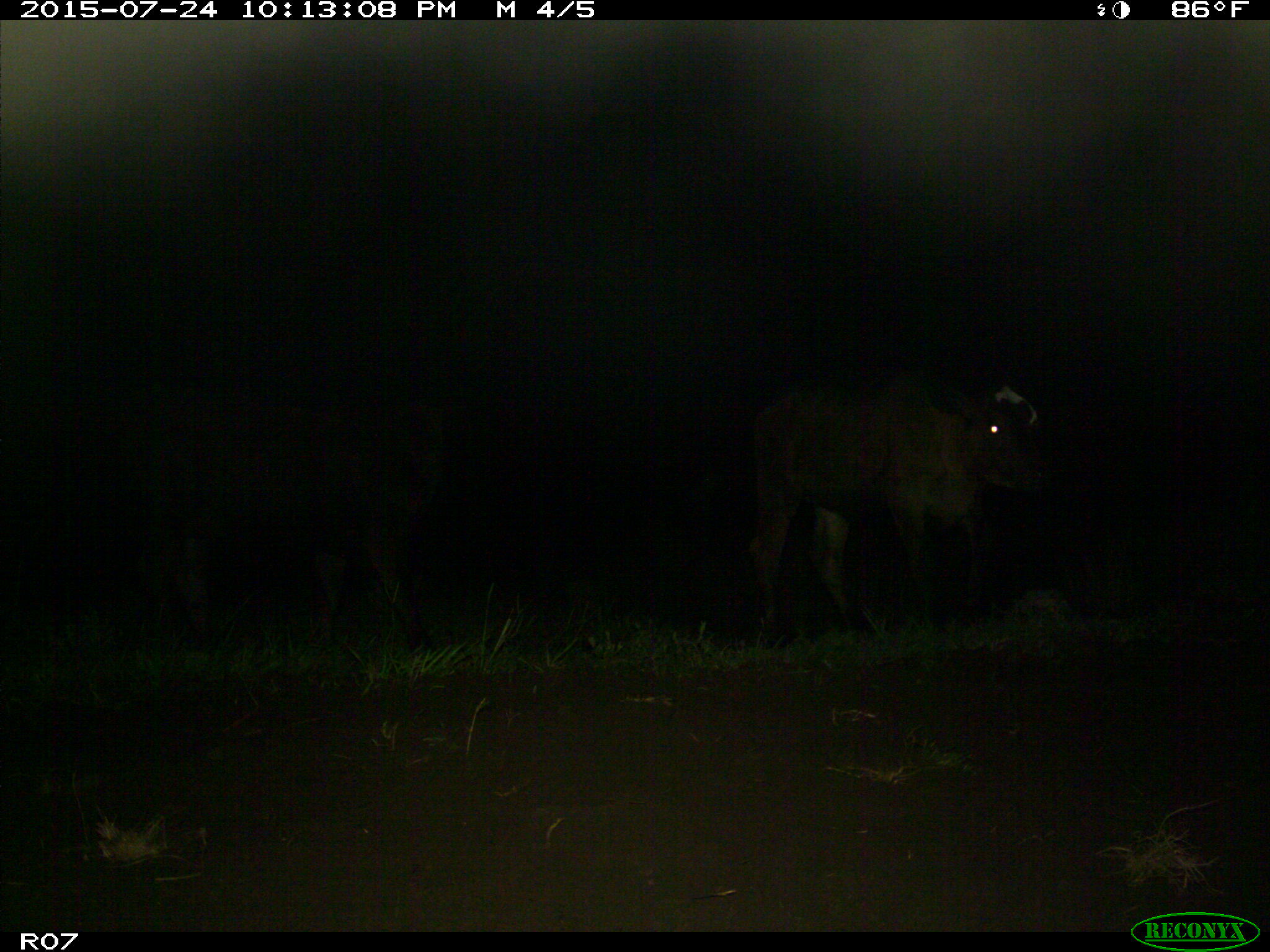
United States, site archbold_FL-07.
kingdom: Animalia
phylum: Chordata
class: Mammalia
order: Artiodactyla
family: Bovidae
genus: Bos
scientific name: Bos taurus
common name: domestic cow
Bos taurus (domestic cow).